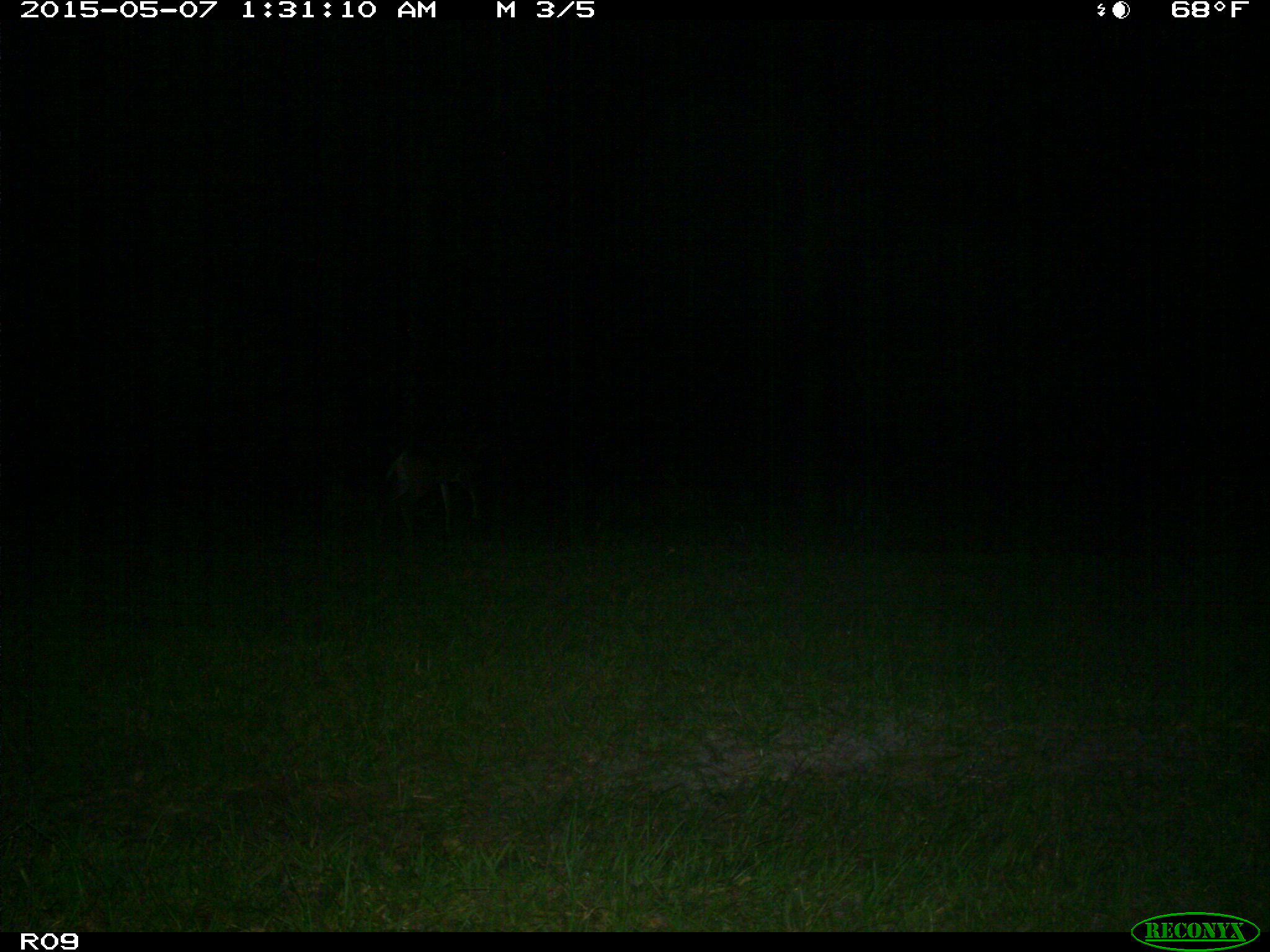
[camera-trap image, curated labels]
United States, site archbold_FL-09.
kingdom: Animalia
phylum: Chordata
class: Mammalia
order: Artiodactyla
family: Suidae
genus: Sus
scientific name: Sus scrofa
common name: wild boar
Sus scrofa (wild boar).